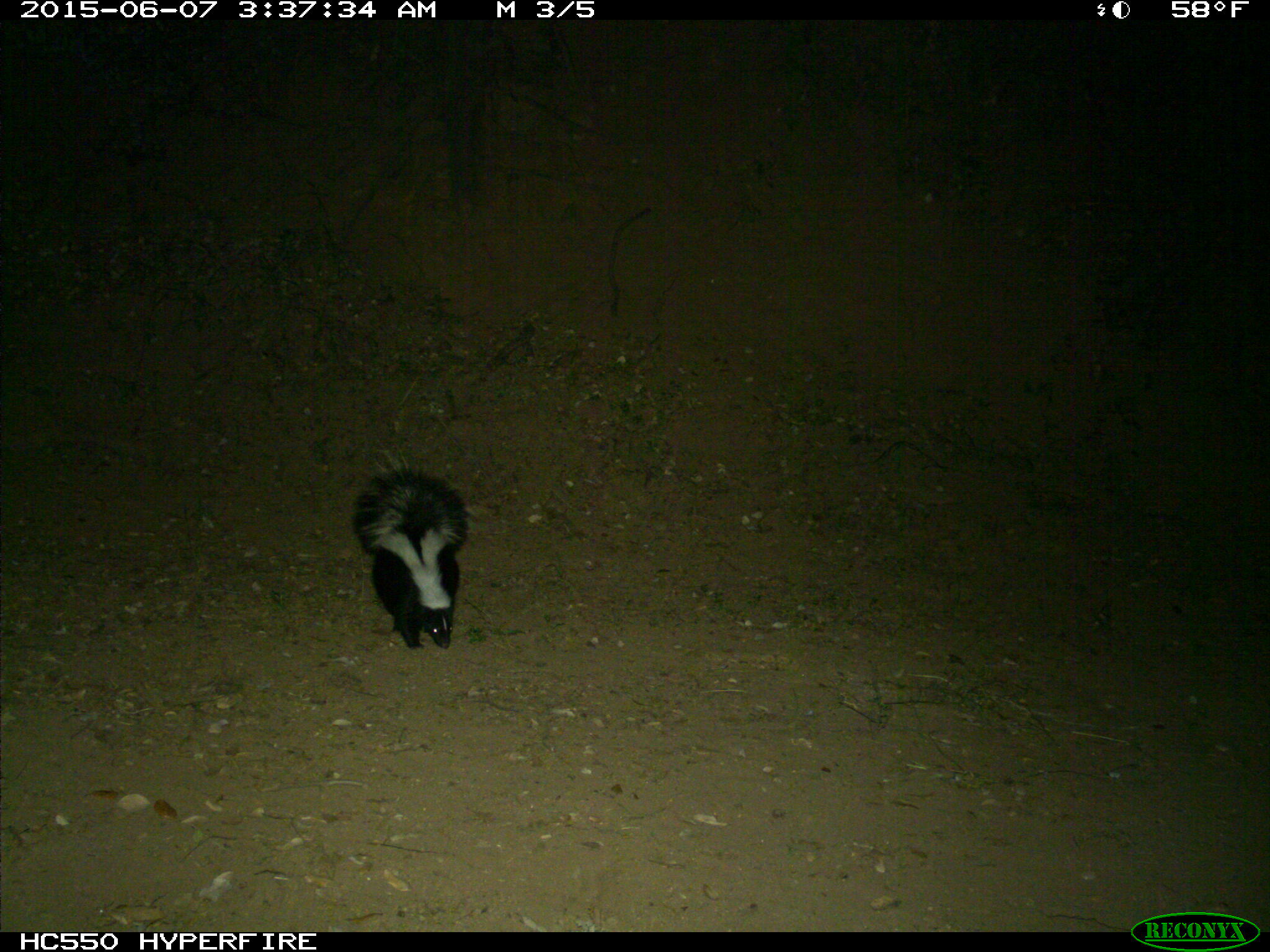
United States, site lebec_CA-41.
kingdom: Animalia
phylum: Chordata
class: Mammalia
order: Carnivora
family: Mephitidae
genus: Mephitis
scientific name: Mephitis mephitis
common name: striped skunk